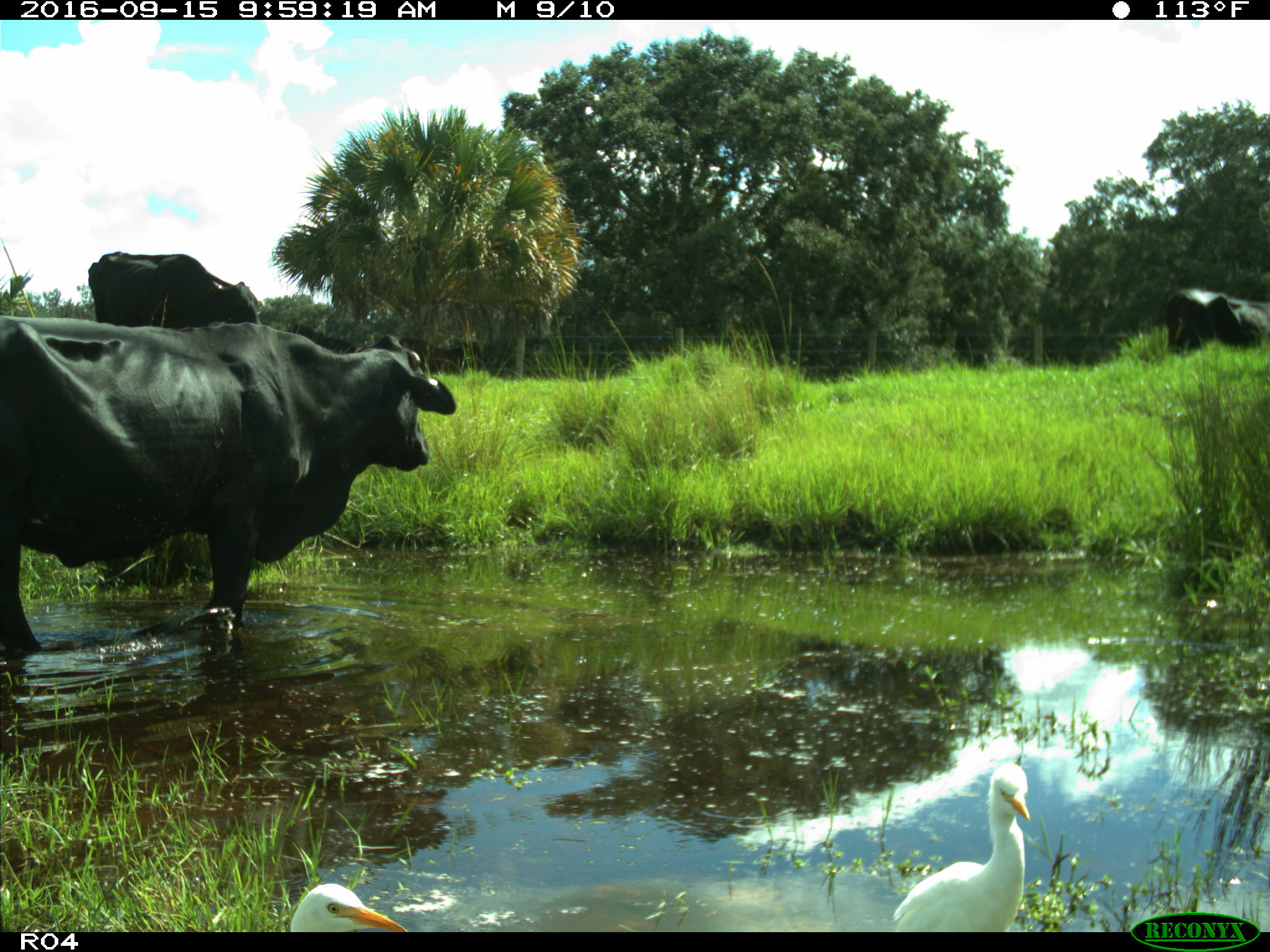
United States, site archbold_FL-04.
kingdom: Animalia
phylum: Chordata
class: Mammalia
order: Artiodactyla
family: Bovidae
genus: Bos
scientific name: Bos taurus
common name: domestic cow